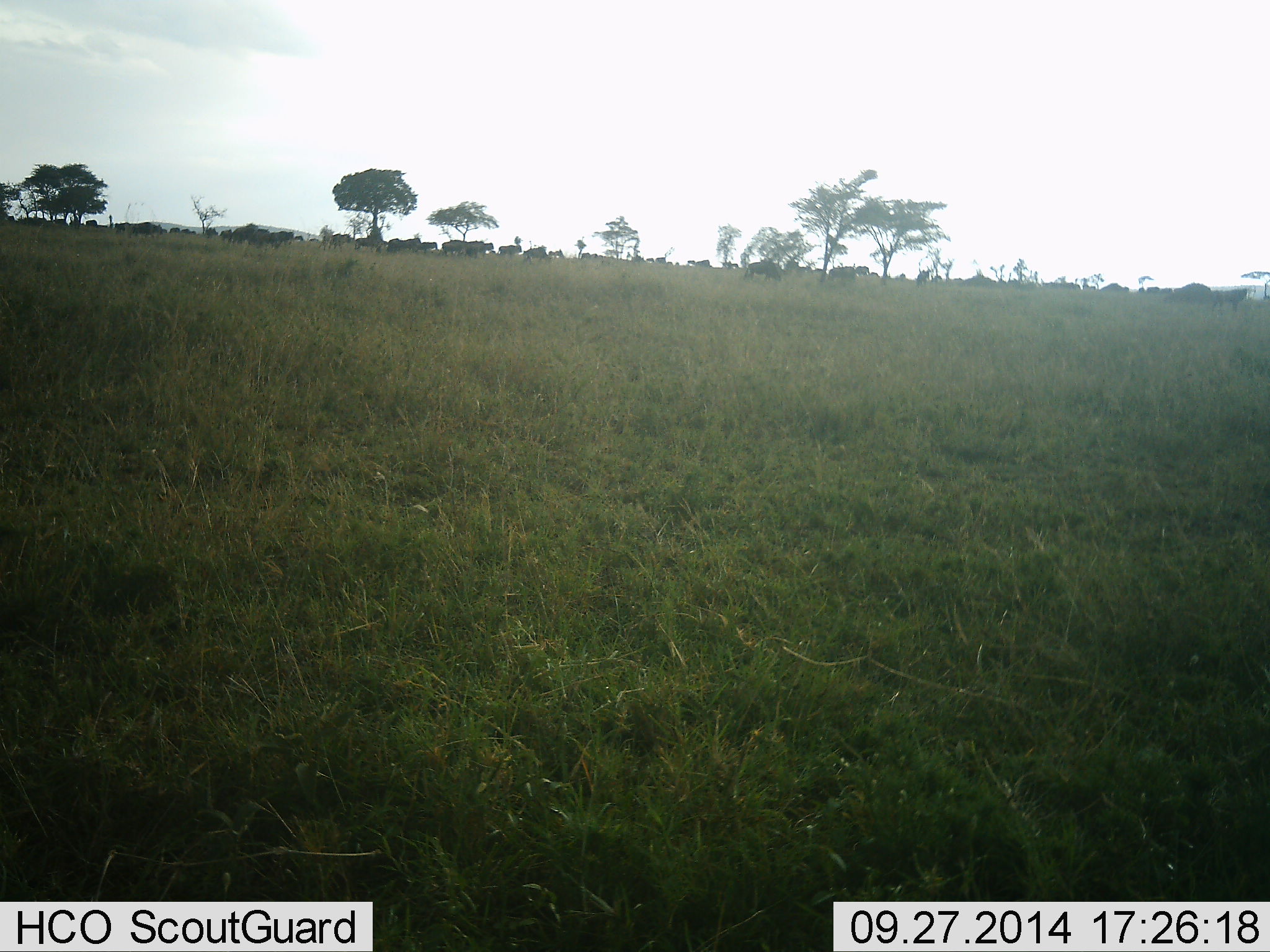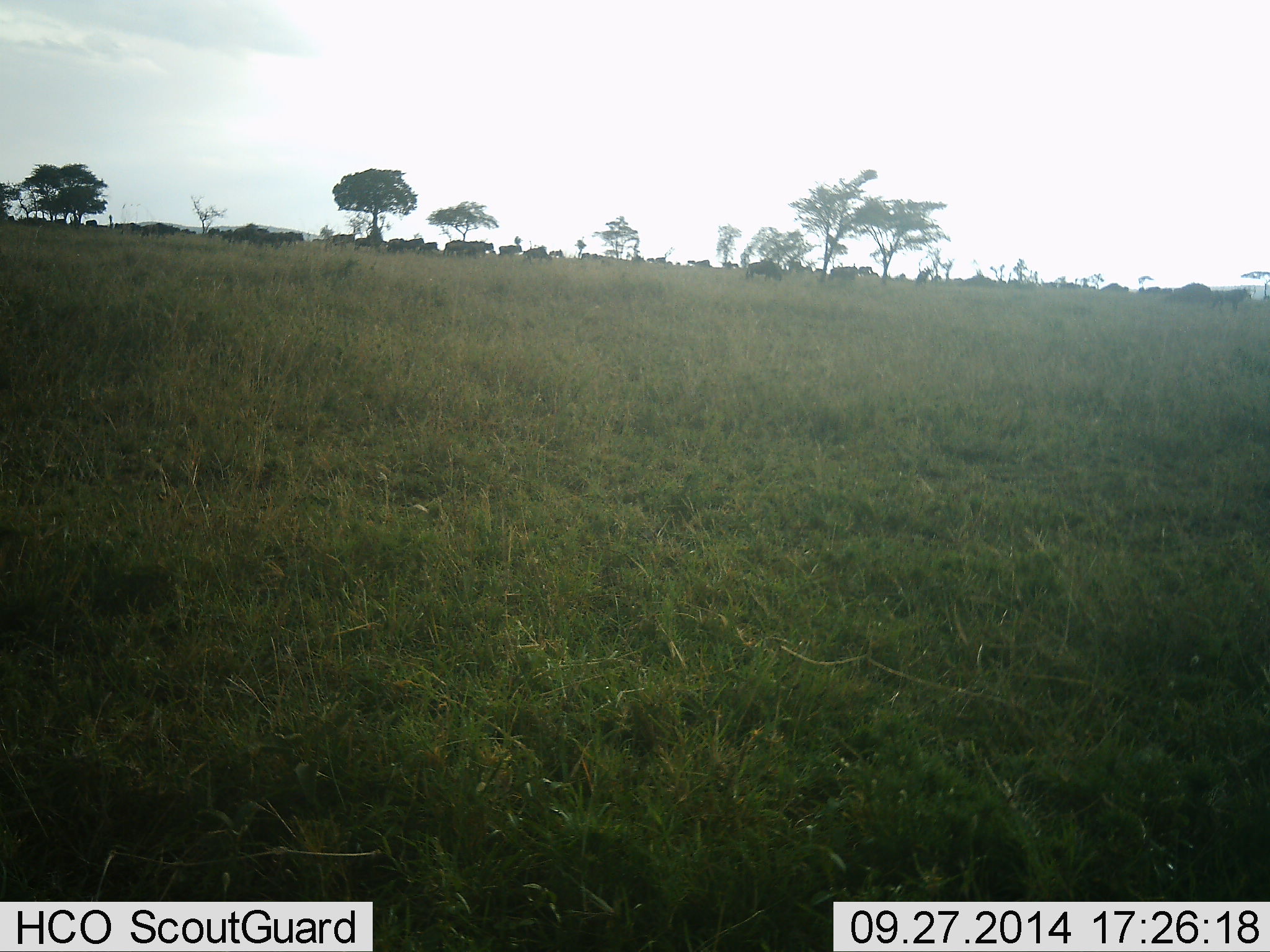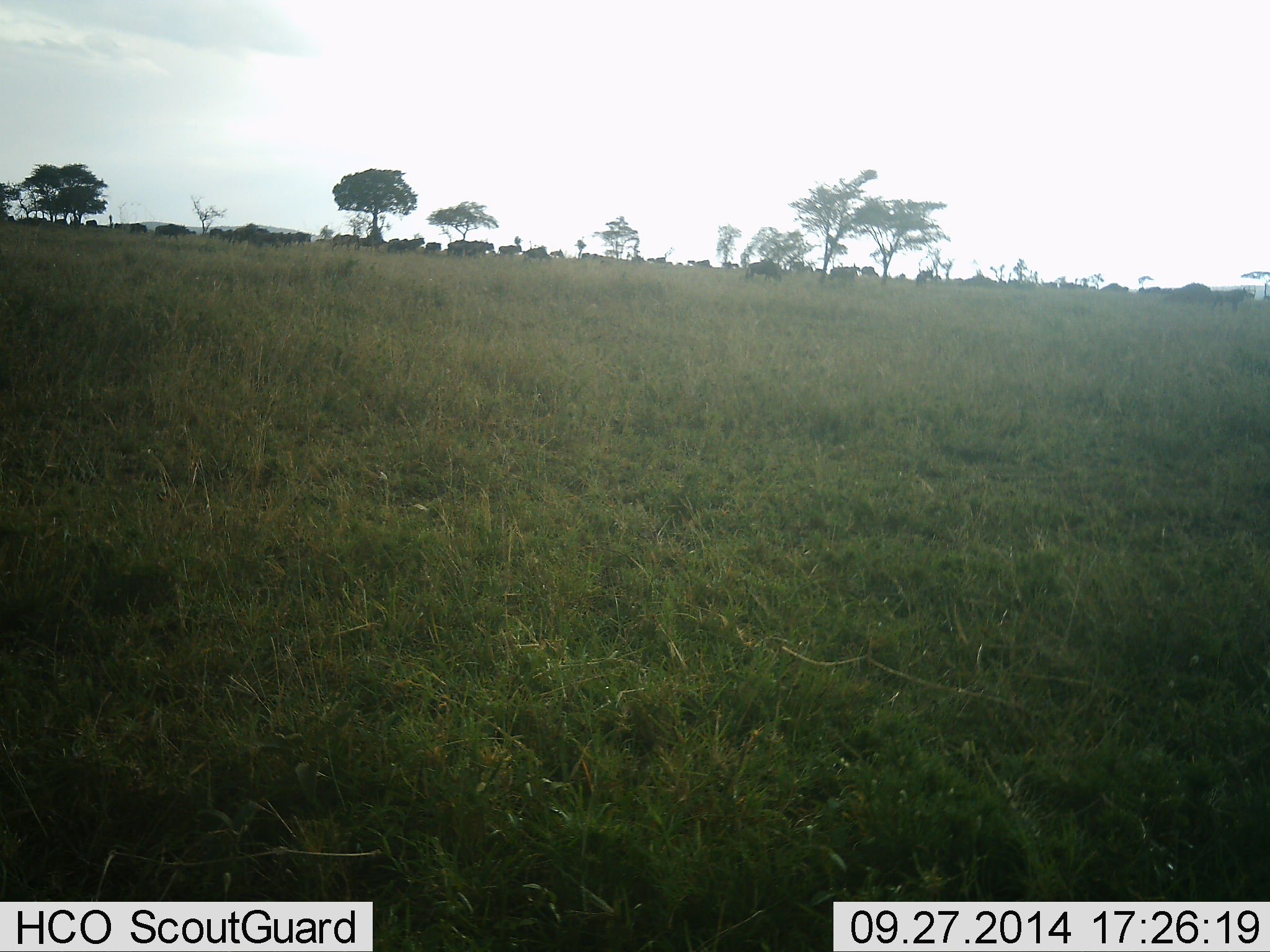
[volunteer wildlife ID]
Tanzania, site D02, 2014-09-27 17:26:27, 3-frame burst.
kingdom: Animalia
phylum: Chordata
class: Mammalia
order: Artiodactyla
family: Bovidae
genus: Connochaetes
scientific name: Connochaetes taurinus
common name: blue wildebeest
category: wildebeest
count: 11-50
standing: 30%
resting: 0%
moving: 70%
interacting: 0%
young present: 10%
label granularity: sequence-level